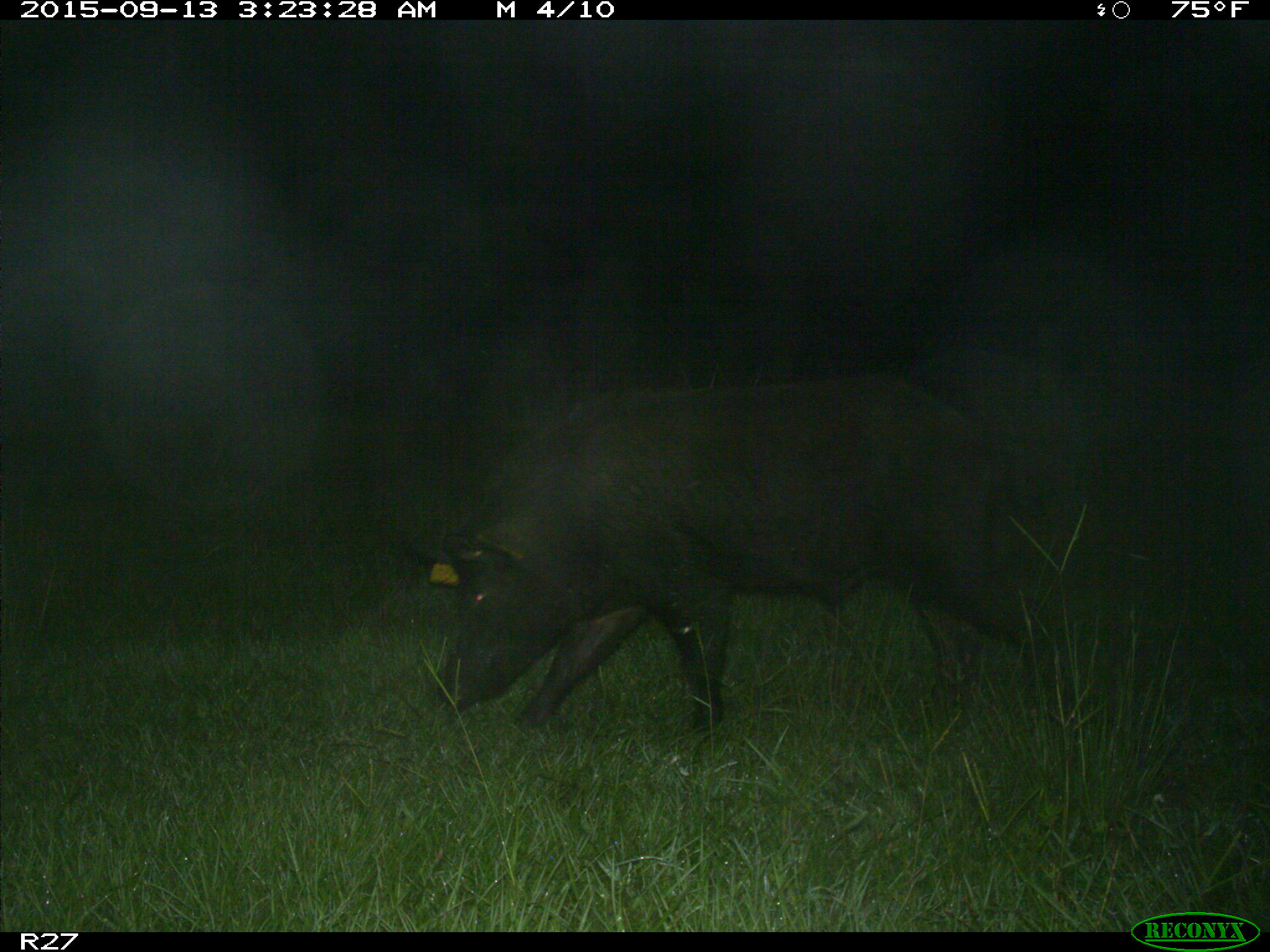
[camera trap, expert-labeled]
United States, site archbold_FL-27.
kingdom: Animalia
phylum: Chordata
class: Mammalia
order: Artiodactyla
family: Suidae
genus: Sus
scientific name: Sus scrofa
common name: wild boar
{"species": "Sus scrofa (wild boar)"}